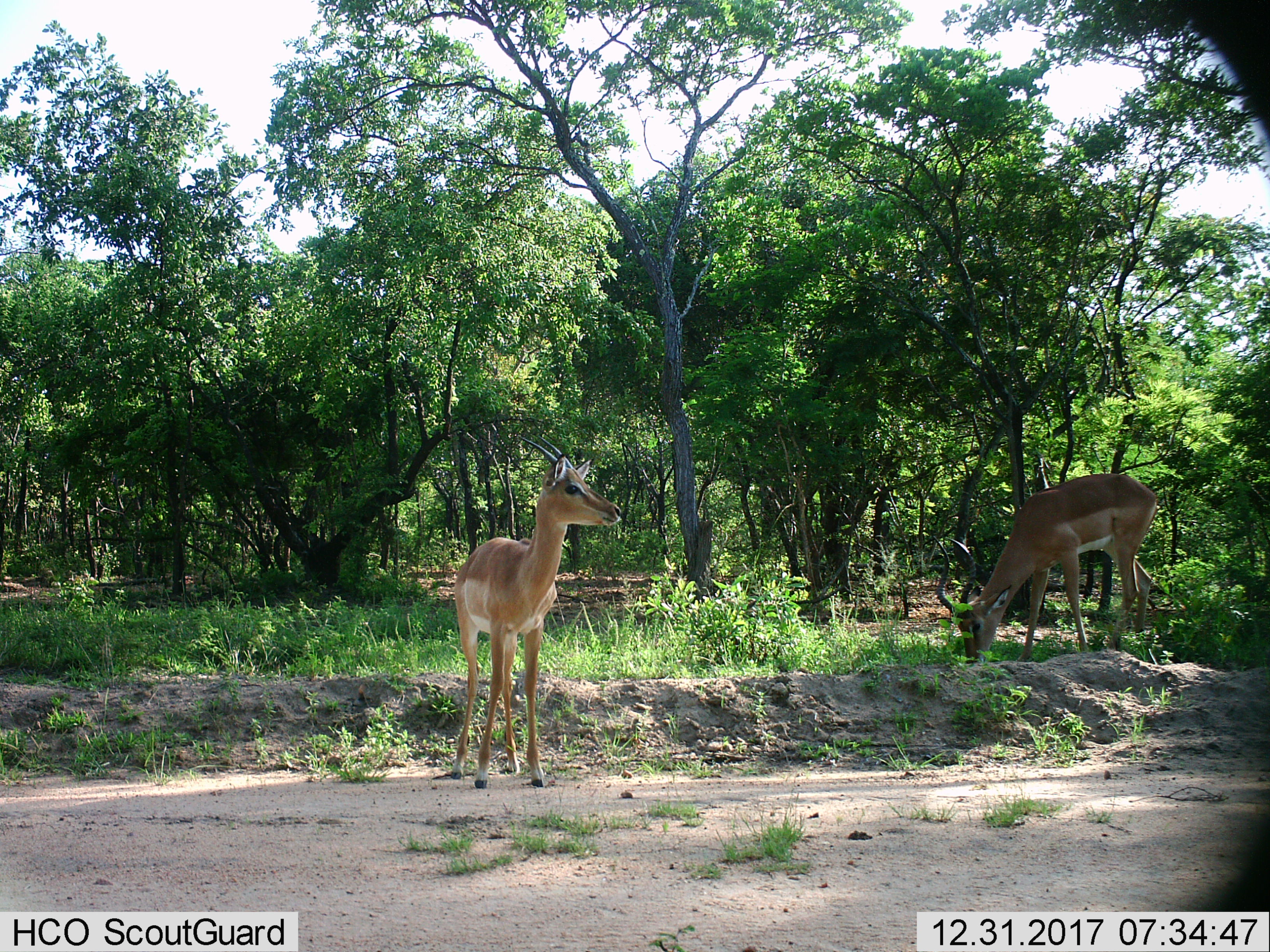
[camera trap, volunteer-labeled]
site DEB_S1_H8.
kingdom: Animalia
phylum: Chordata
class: Mammalia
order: Artiodactyla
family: Bovidae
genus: Aepyceros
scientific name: Aepyceros melampus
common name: impala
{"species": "impala (Aepyceros melampus)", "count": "2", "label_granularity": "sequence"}